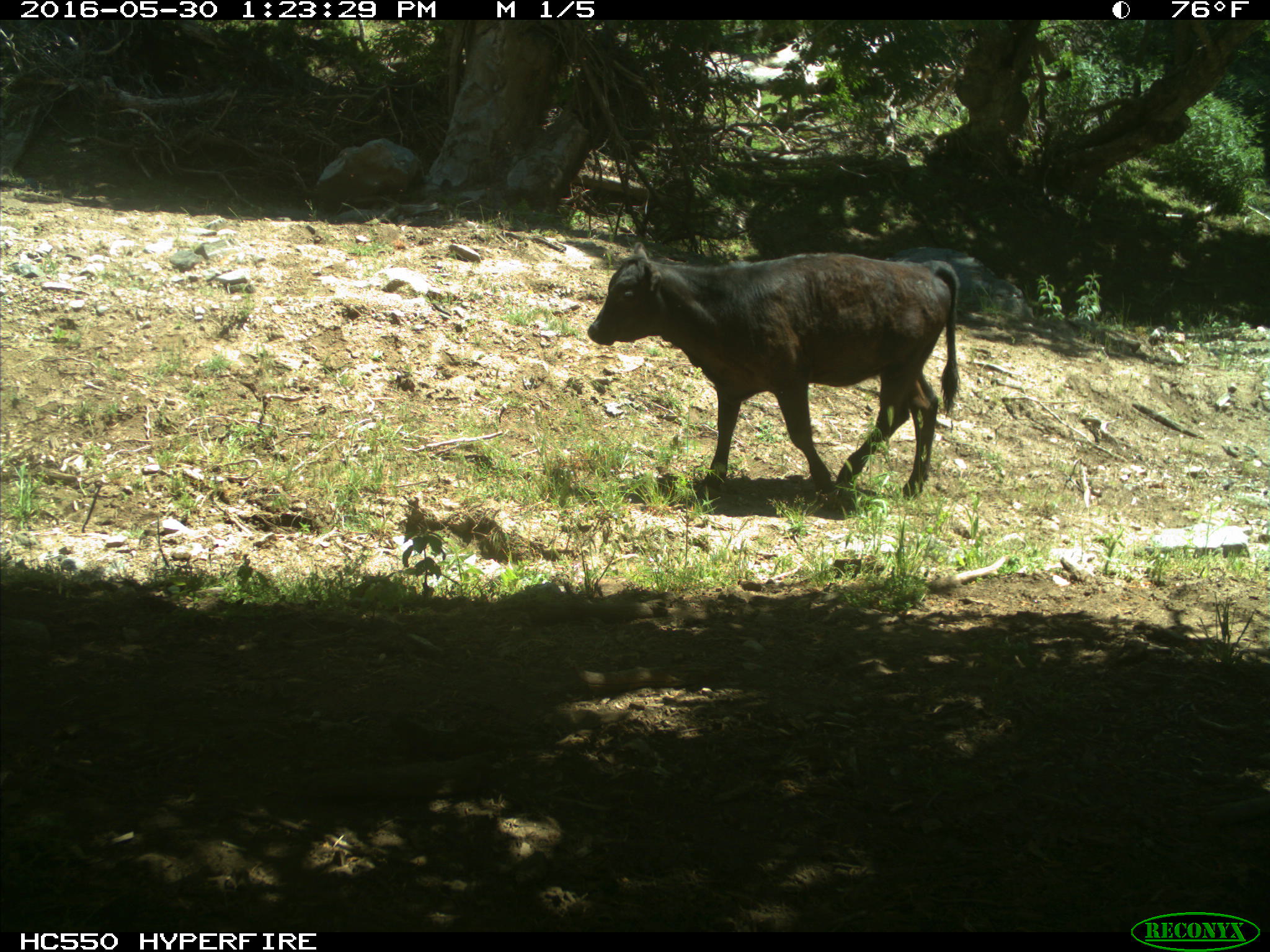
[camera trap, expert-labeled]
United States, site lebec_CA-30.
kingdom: Animalia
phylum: Chordata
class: Mammalia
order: Artiodactyla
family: Bovidae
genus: Bos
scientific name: Bos taurus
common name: domestic cow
Bos taurus (domestic cow).